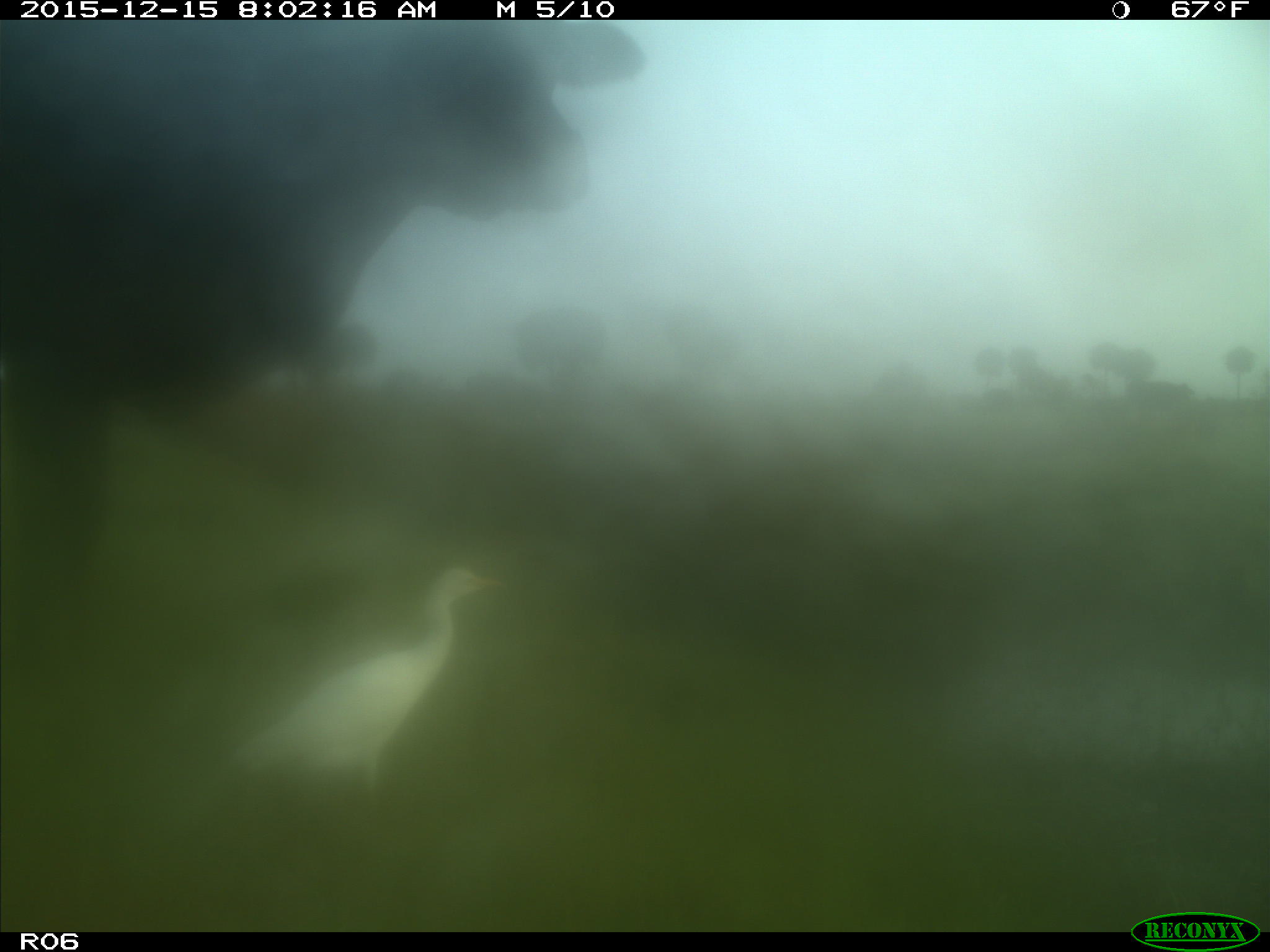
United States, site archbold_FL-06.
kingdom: Animalia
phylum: Chordata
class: Mammalia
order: Artiodactyla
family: Bovidae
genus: Bos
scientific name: Bos taurus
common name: domestic cow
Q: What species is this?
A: Bos taurus (domestic cow).